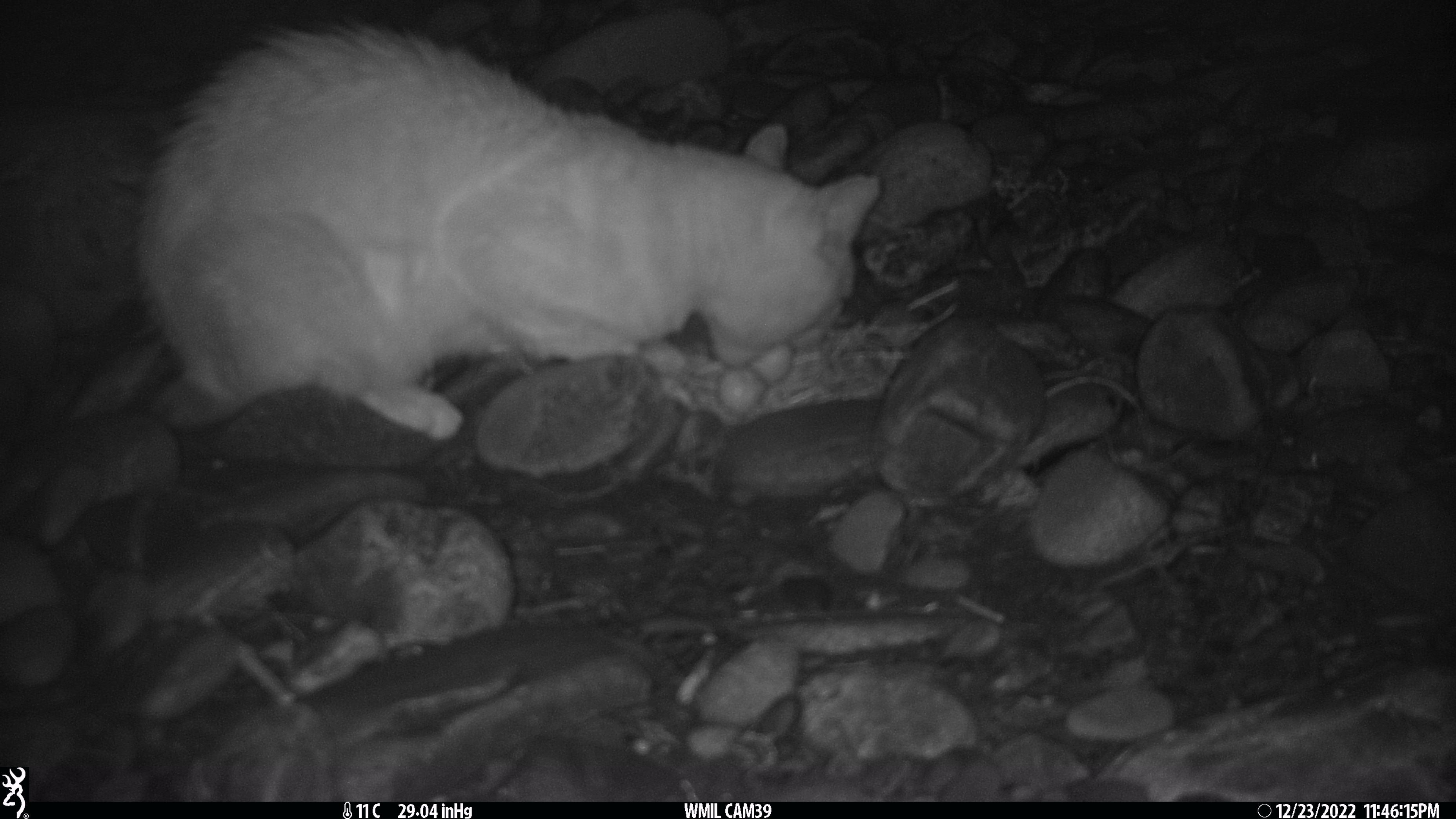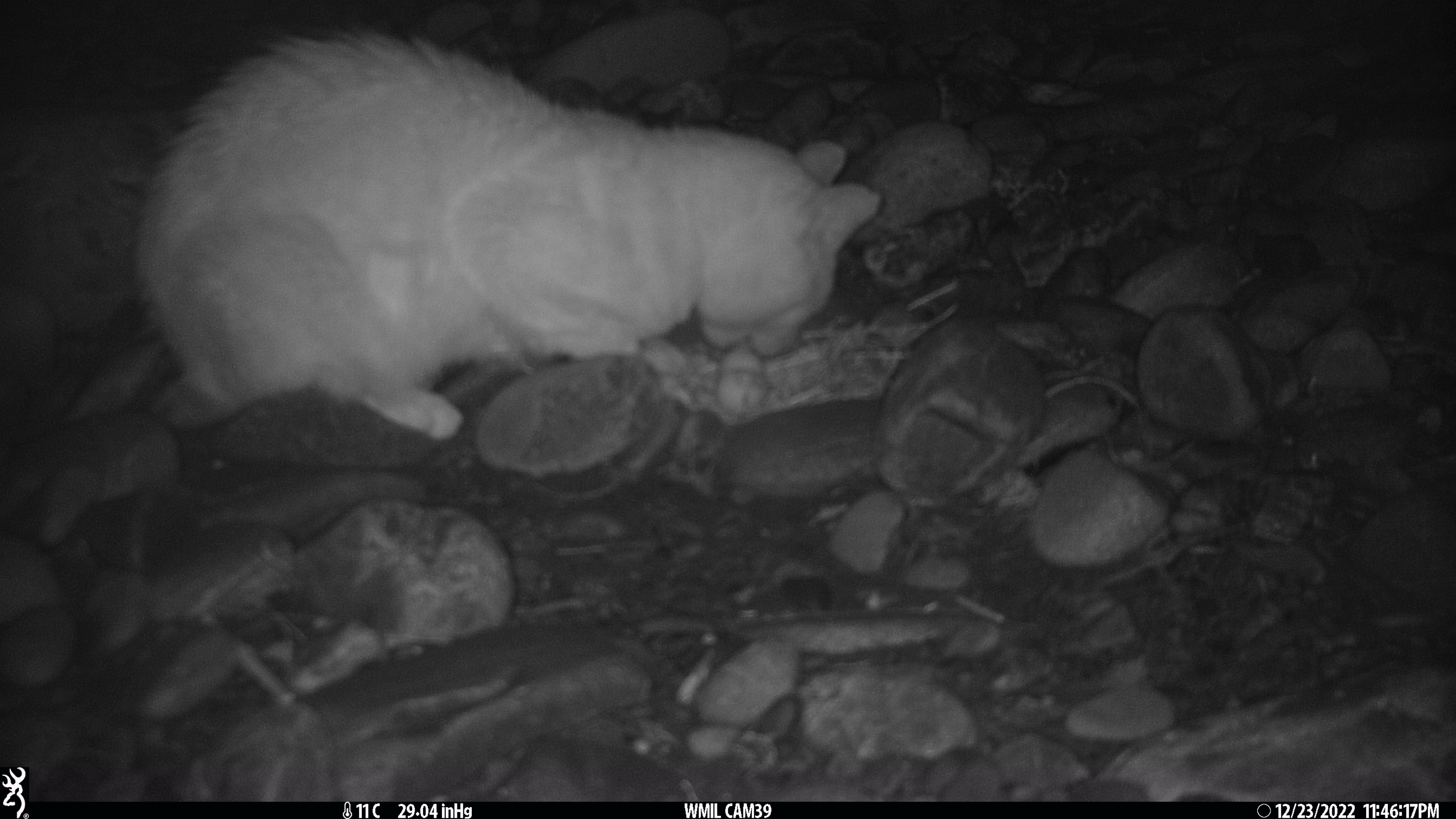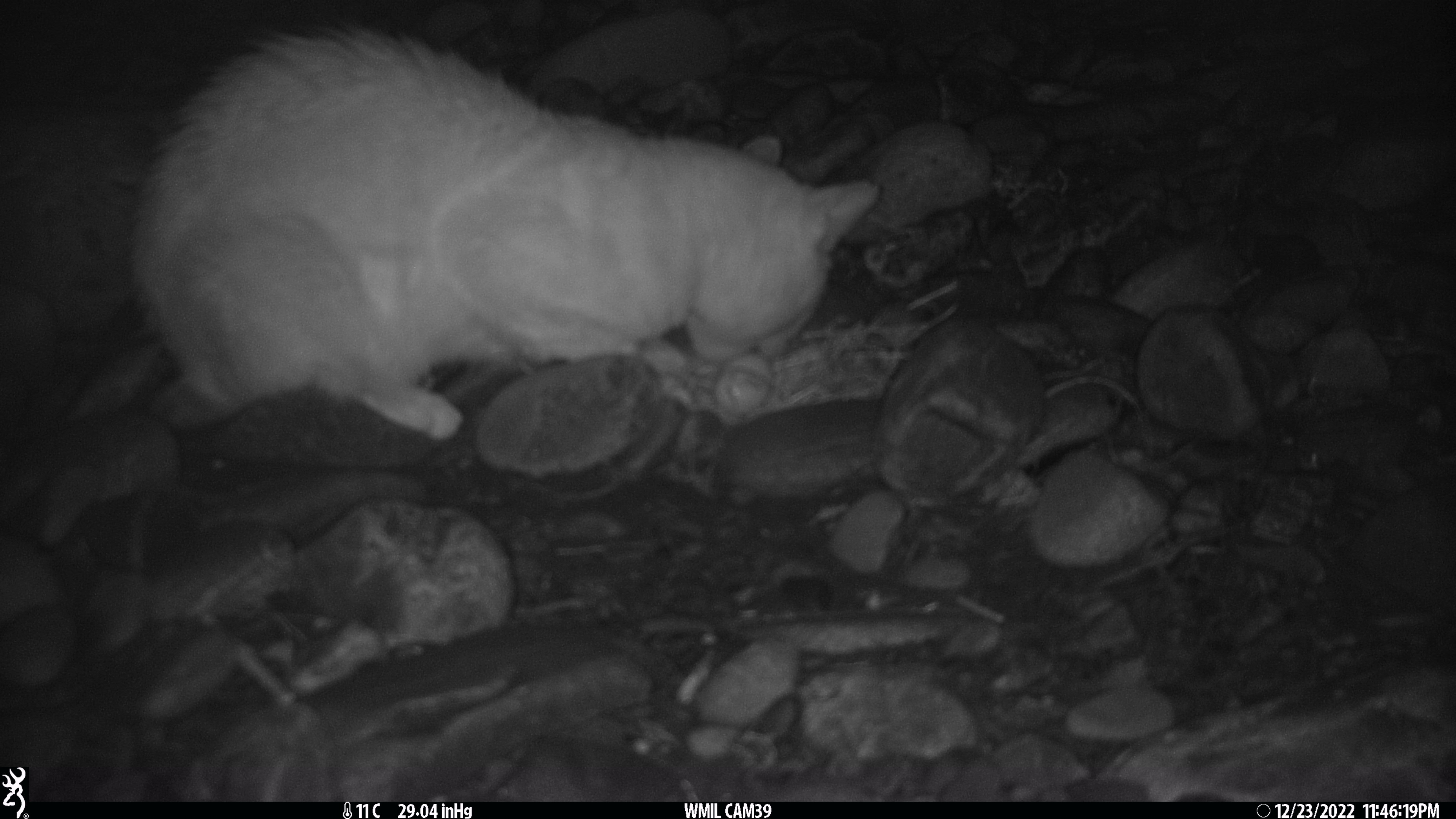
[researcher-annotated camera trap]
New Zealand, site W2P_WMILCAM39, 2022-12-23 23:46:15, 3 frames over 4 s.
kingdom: Animalia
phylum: Chordata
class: Mammalia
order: Carnivora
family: Felidae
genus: Felis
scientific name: Felis catus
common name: domestic cat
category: cat